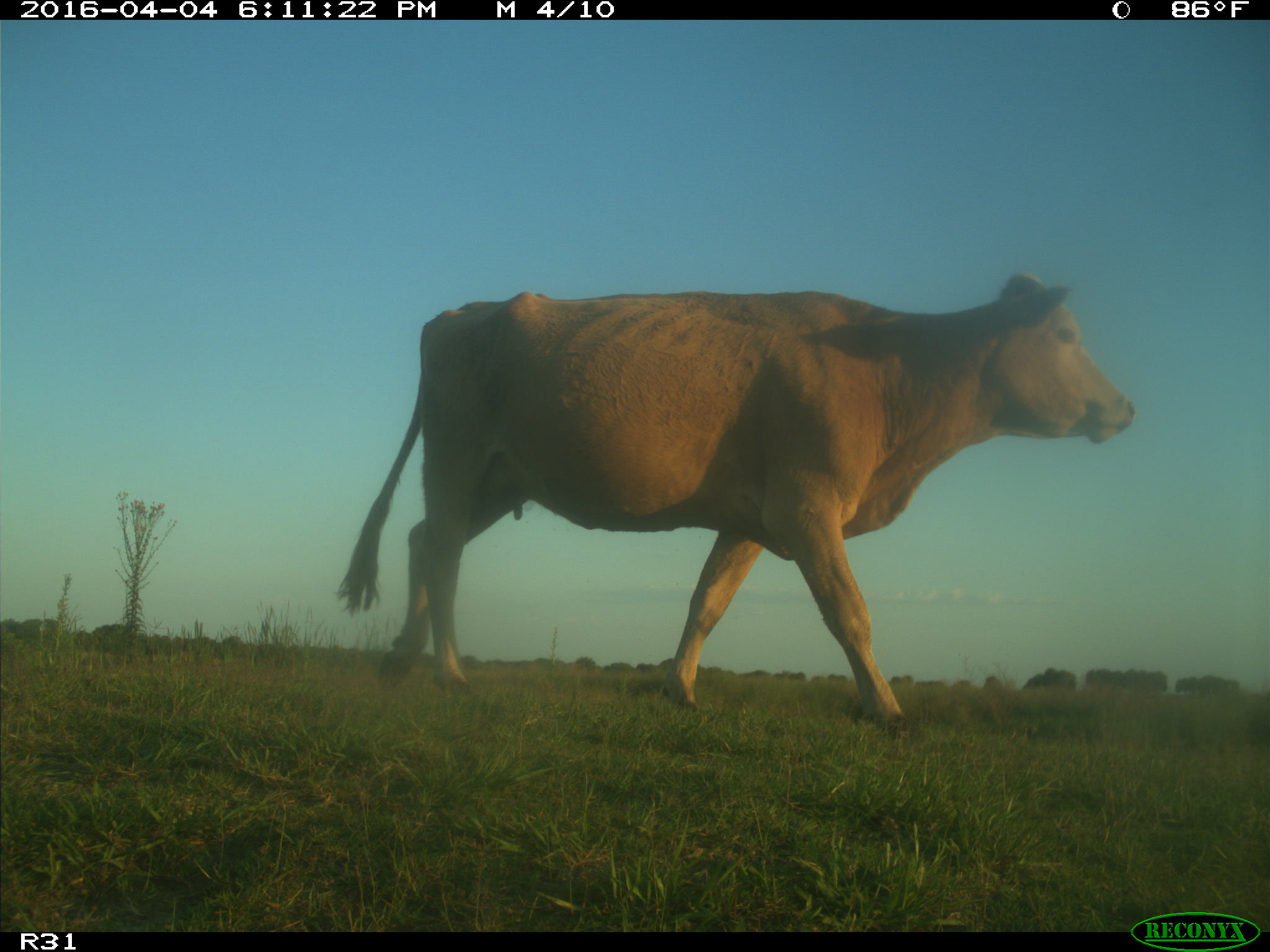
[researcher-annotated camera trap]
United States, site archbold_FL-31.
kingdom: Animalia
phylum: Chordata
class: Mammalia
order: Artiodactyla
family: Bovidae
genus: Bos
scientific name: Bos taurus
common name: domestic cow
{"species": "Bos taurus (domestic cow)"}